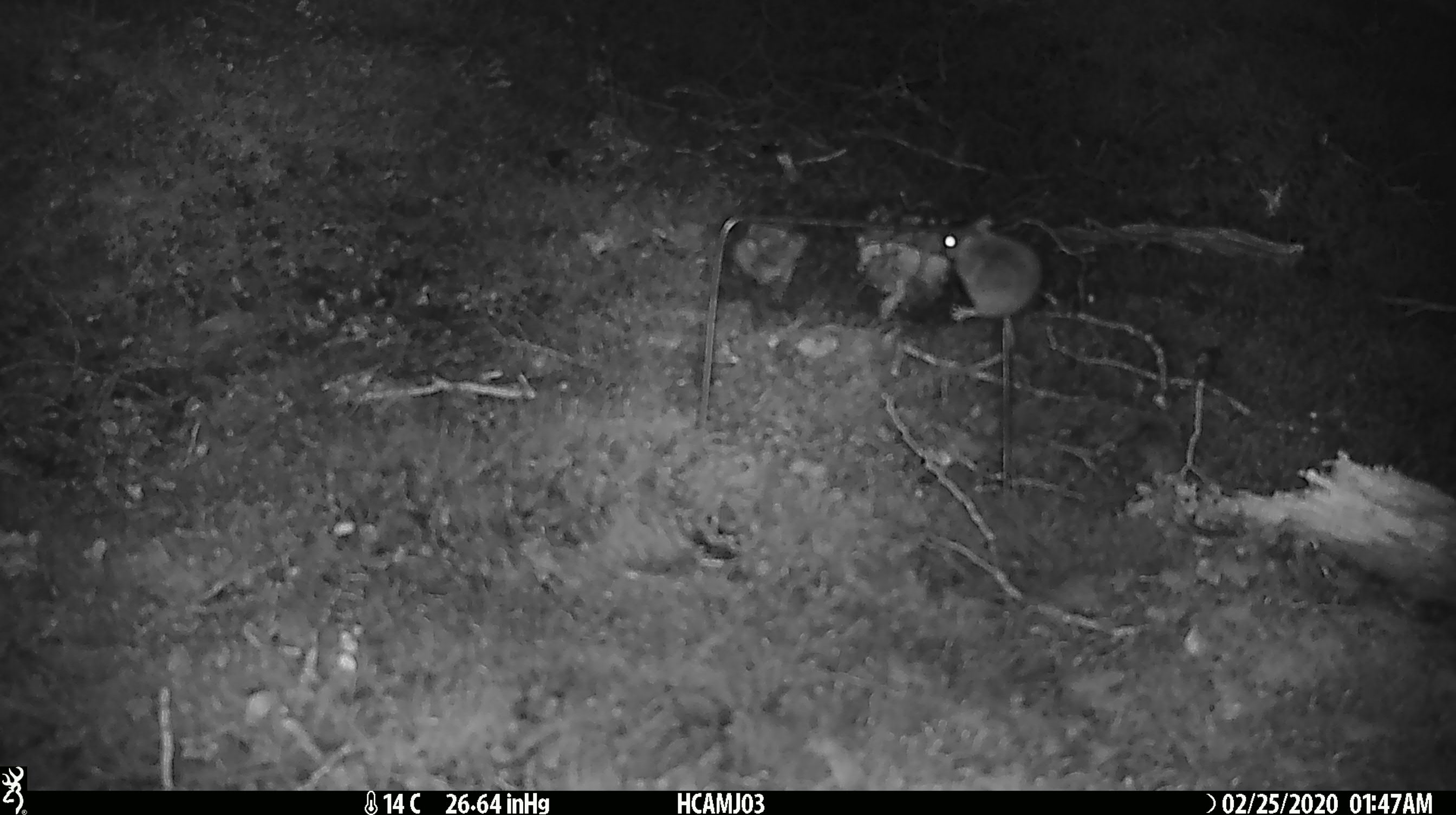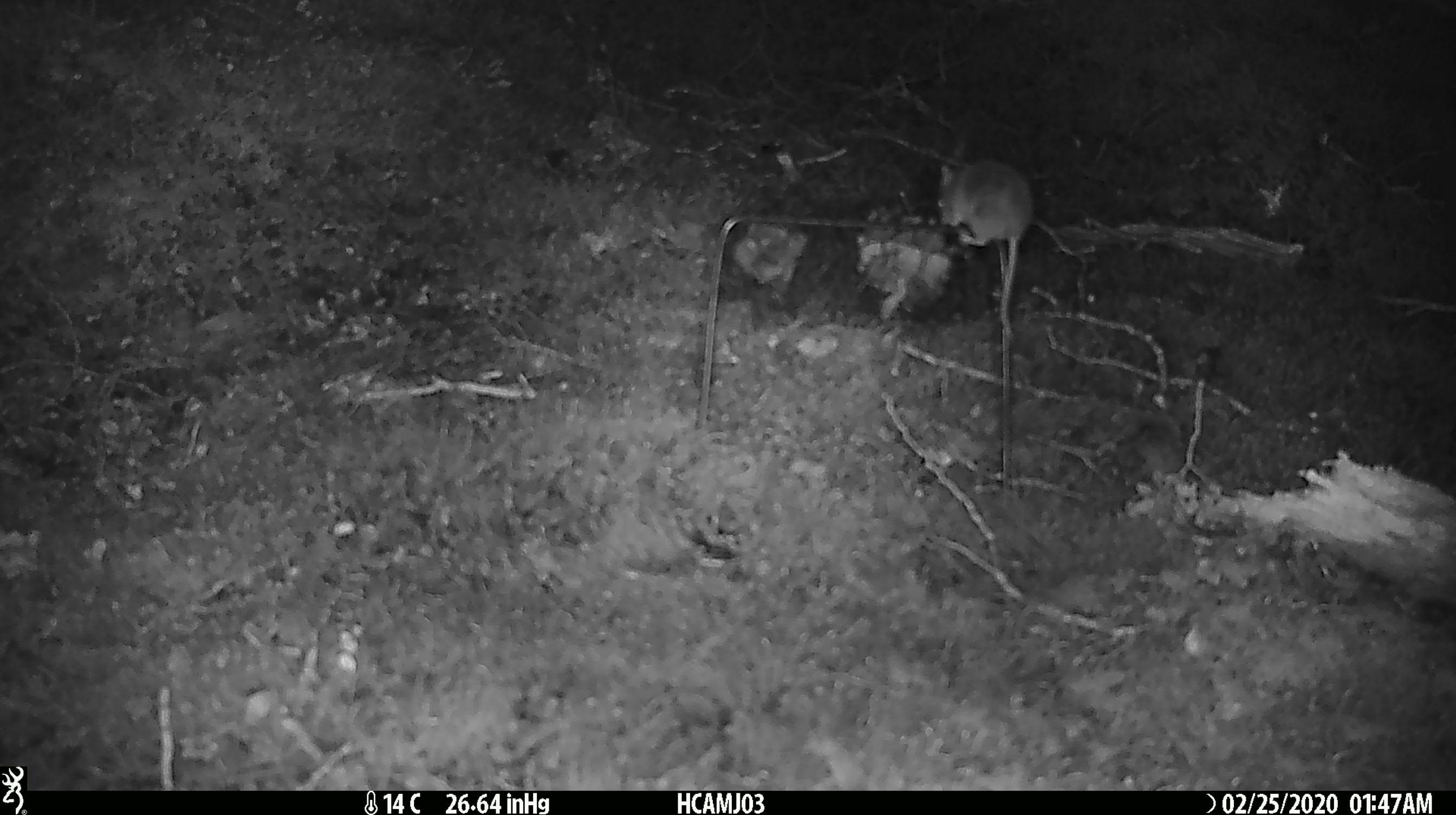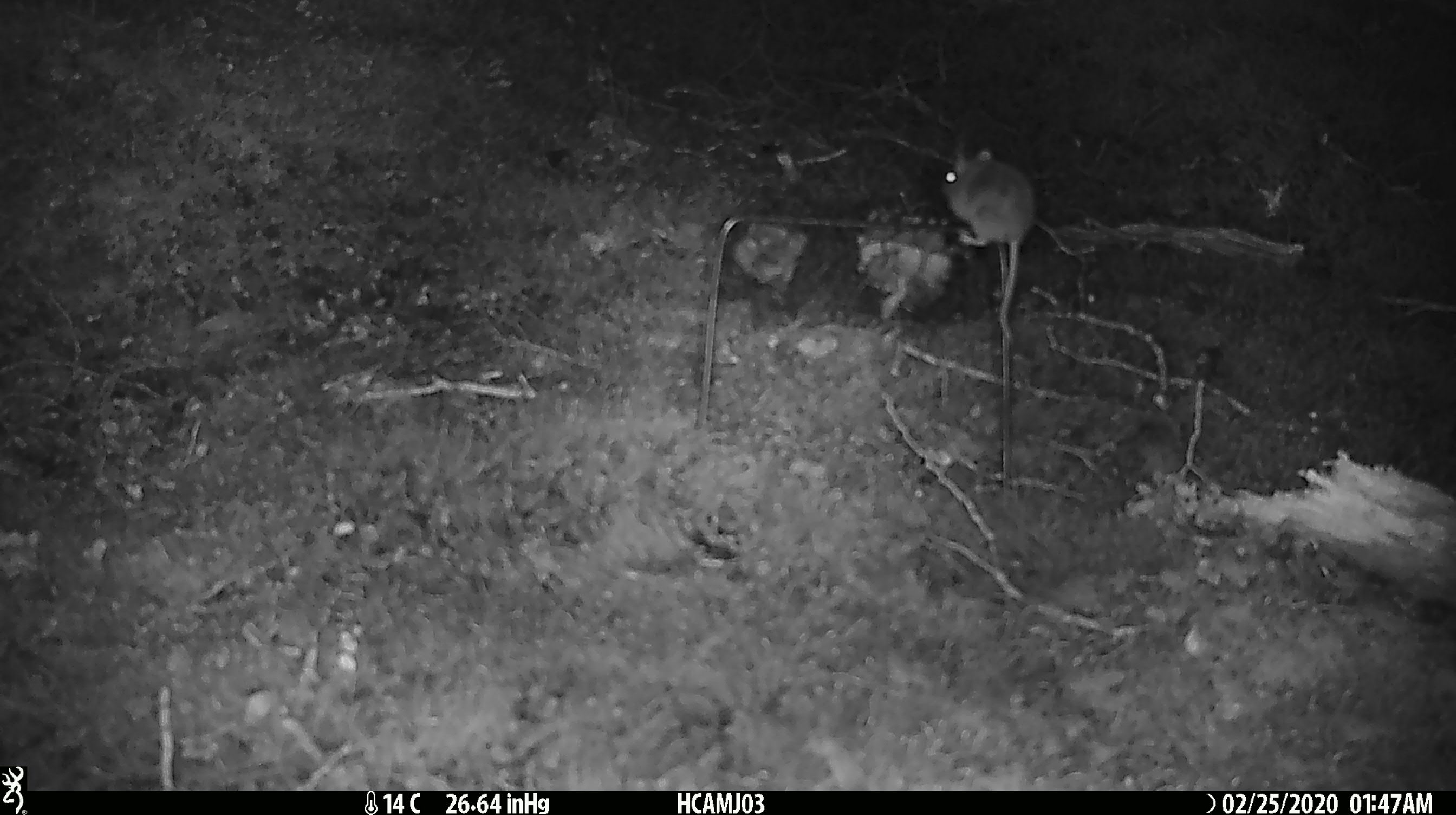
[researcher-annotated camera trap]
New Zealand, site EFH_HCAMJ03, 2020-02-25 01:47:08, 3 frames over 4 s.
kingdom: Animalia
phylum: Chordata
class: Mammalia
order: Rodentia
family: Muridae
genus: Mus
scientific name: Mus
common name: mouse